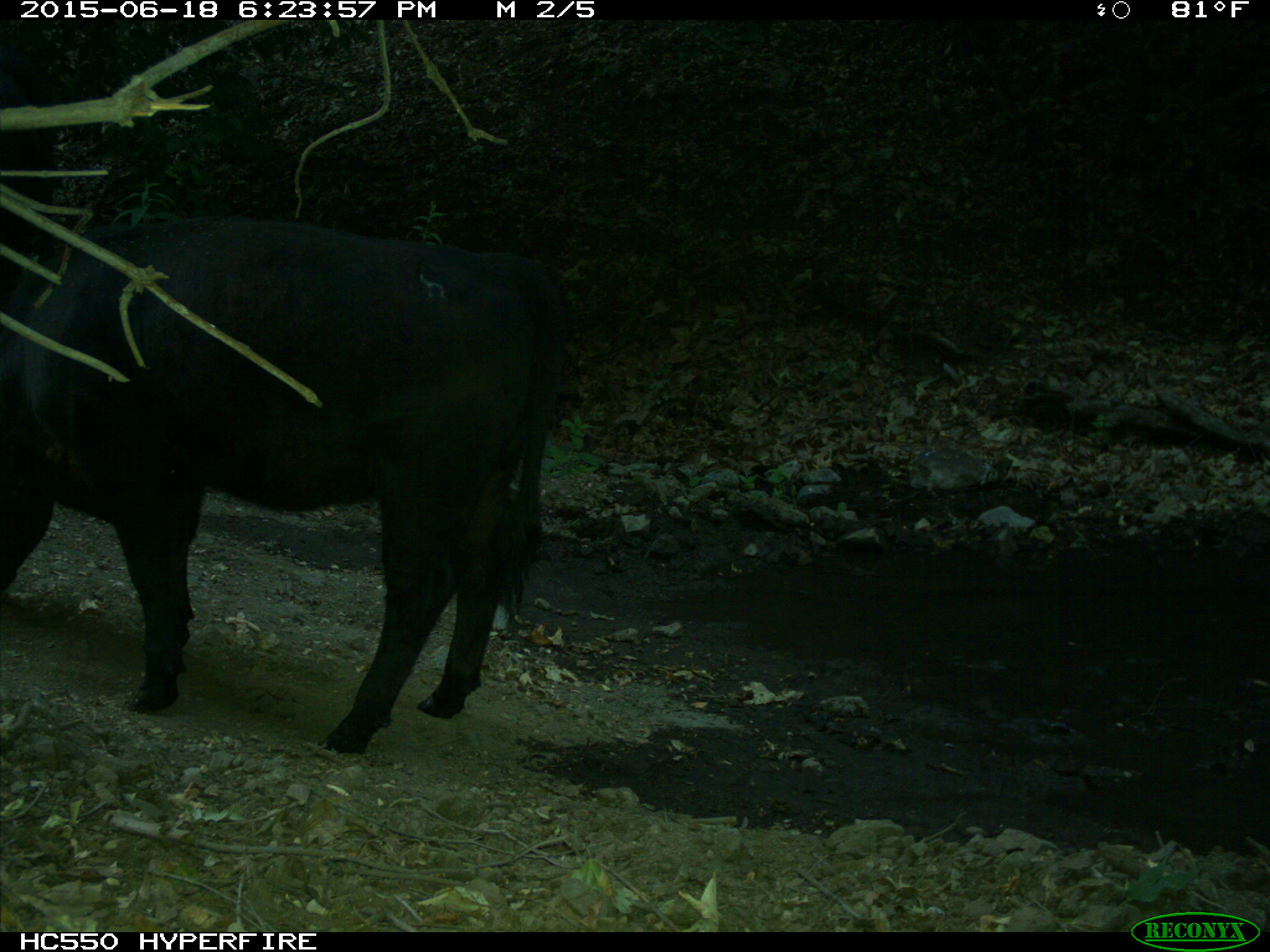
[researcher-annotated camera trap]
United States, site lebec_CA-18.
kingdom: Animalia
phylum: Chordata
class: Mammalia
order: Artiodactyla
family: Bovidae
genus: Bos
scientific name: Bos taurus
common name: domestic cow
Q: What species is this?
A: Bos taurus (domestic cow).